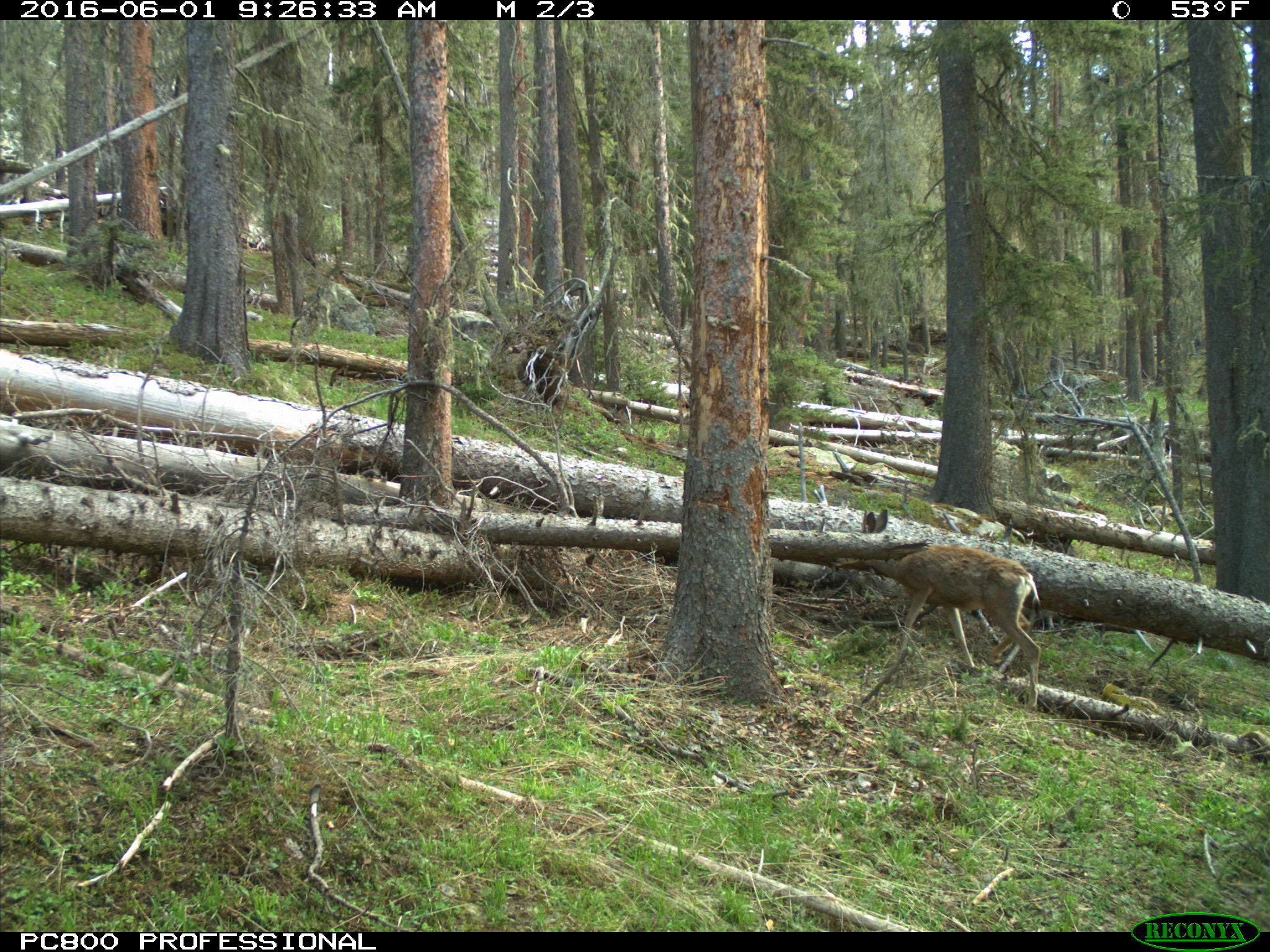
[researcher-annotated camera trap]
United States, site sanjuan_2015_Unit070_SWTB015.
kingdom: Animalia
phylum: Chordata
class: Mammalia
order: Artiodactyla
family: Cervidae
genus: Odocoileus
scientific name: Odocoileus hemionus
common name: mule deer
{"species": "Odocoileus hemionus (mule deer)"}